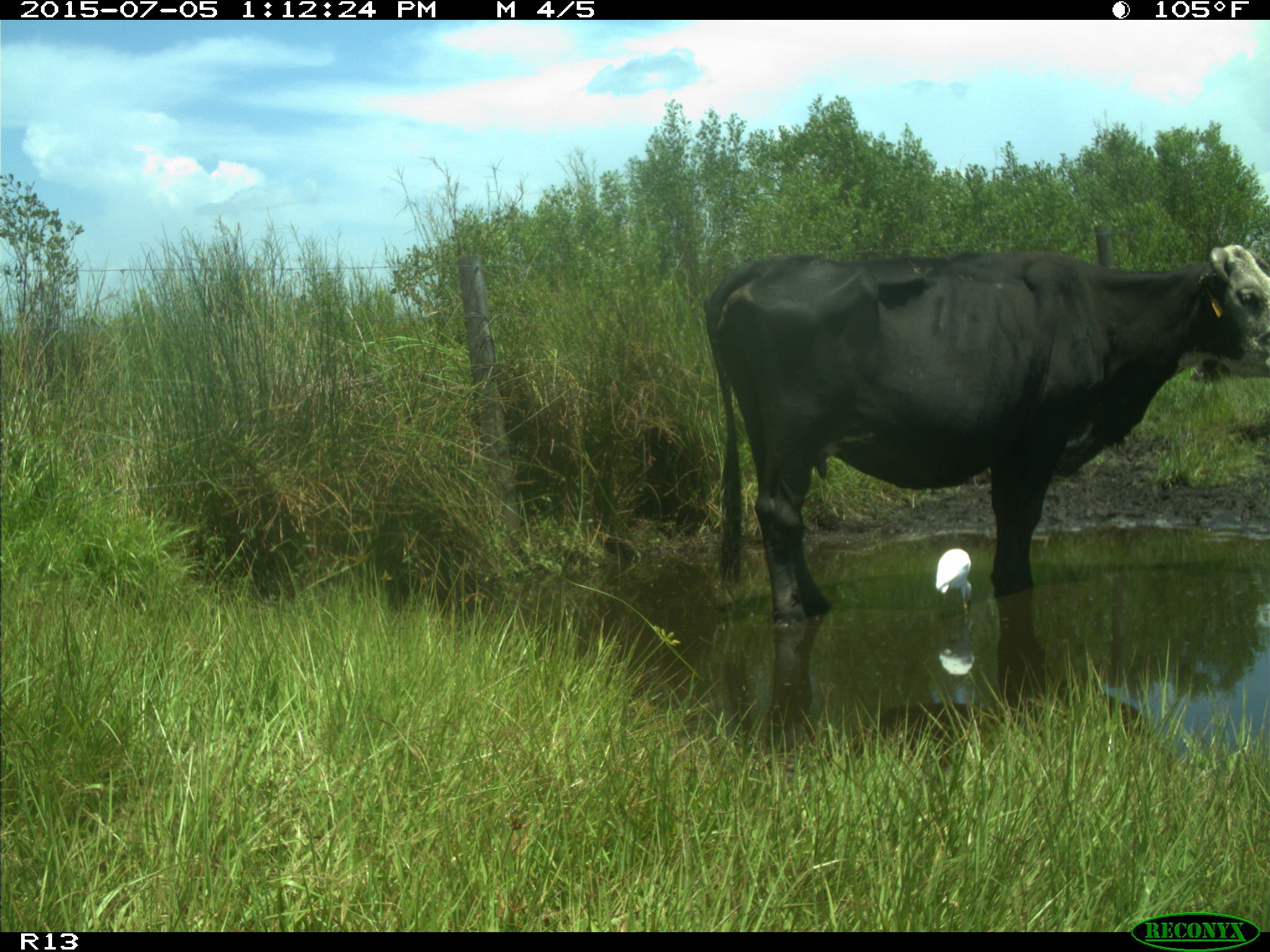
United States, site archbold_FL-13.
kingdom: Animalia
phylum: Chordata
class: Mammalia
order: Artiodactyla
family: Bovidae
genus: Bos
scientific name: Bos taurus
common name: domestic cow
Bos taurus (domestic cow).